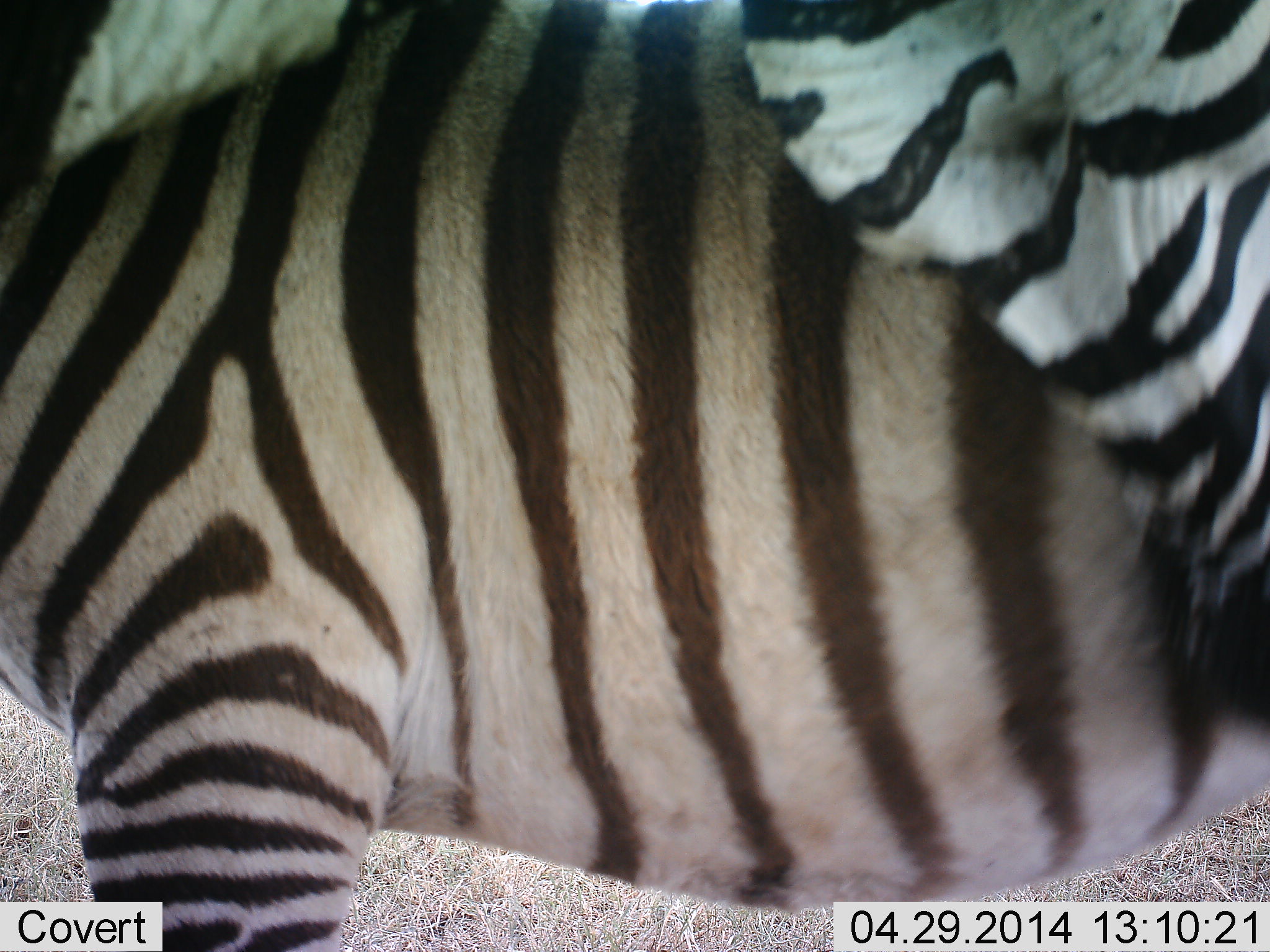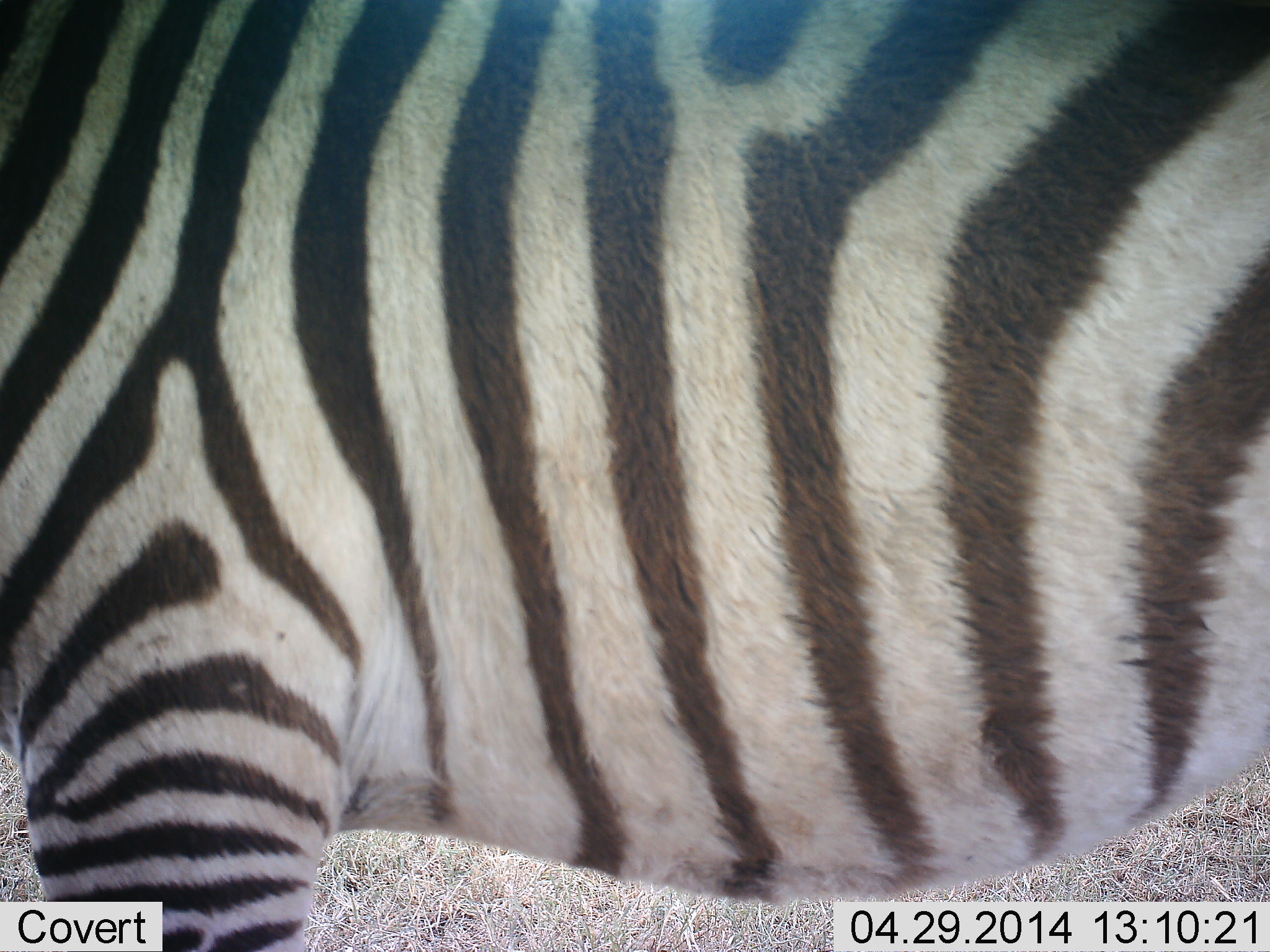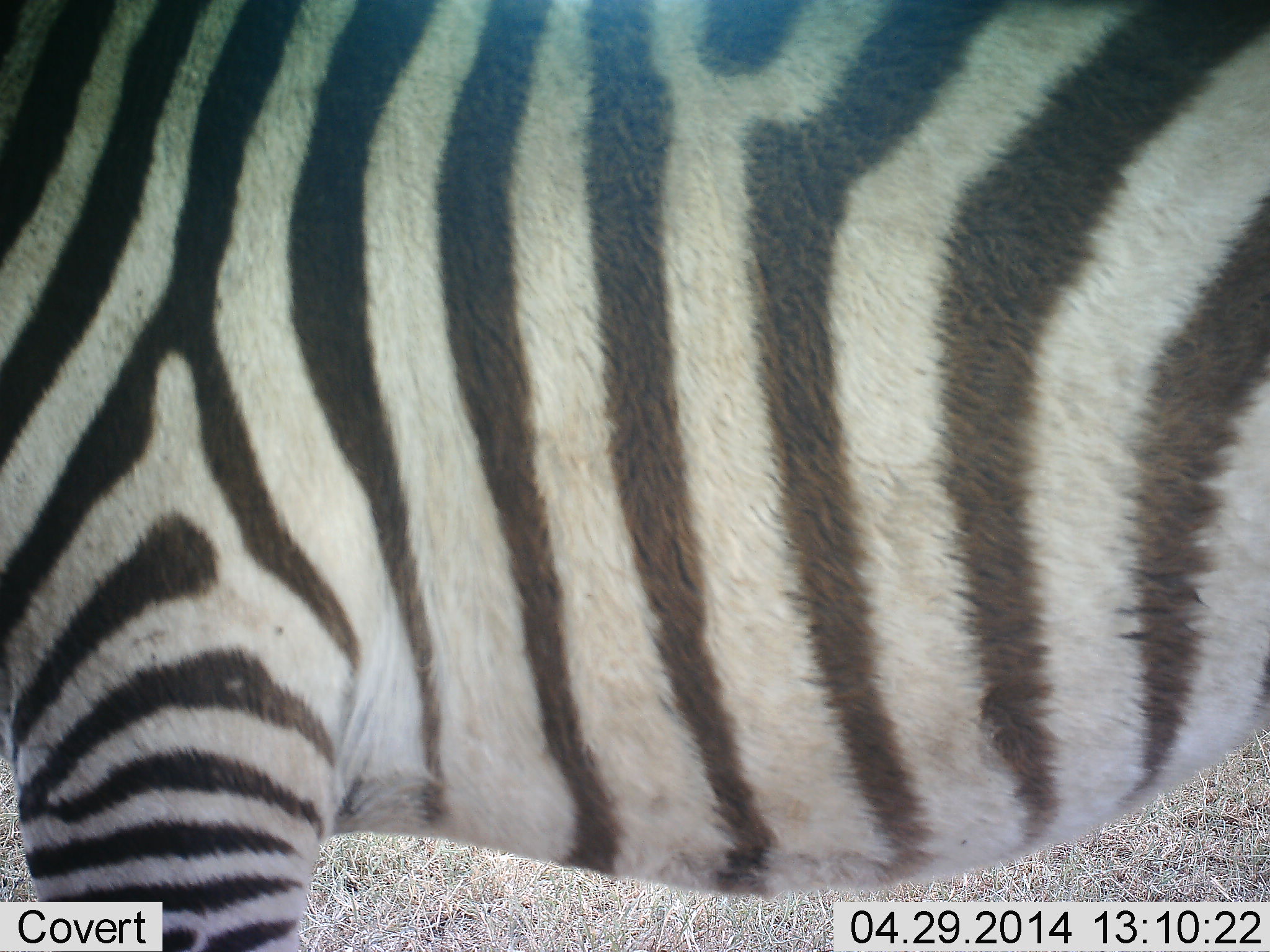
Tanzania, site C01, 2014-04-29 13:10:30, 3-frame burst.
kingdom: Animalia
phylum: Chordata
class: Mammalia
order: Perissodactyla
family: Equidae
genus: Equus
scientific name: Equus quagga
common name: plains zebra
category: zebra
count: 2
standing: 100%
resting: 0%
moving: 20%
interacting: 0%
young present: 10%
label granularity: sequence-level